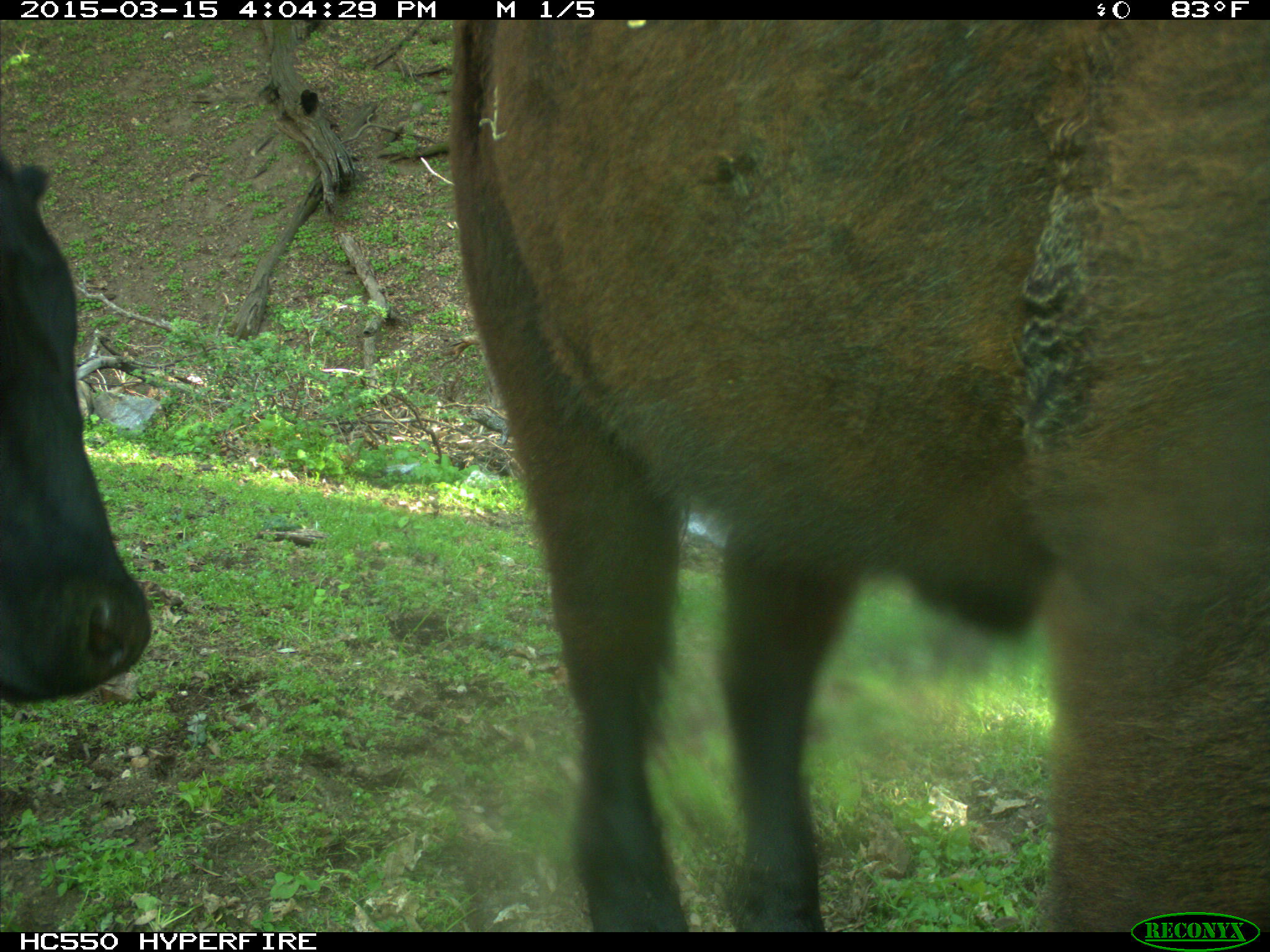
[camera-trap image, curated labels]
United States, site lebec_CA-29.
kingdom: Animalia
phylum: Chordata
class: Mammalia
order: Artiodactyla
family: Bovidae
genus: Bos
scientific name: Bos taurus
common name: domestic cow